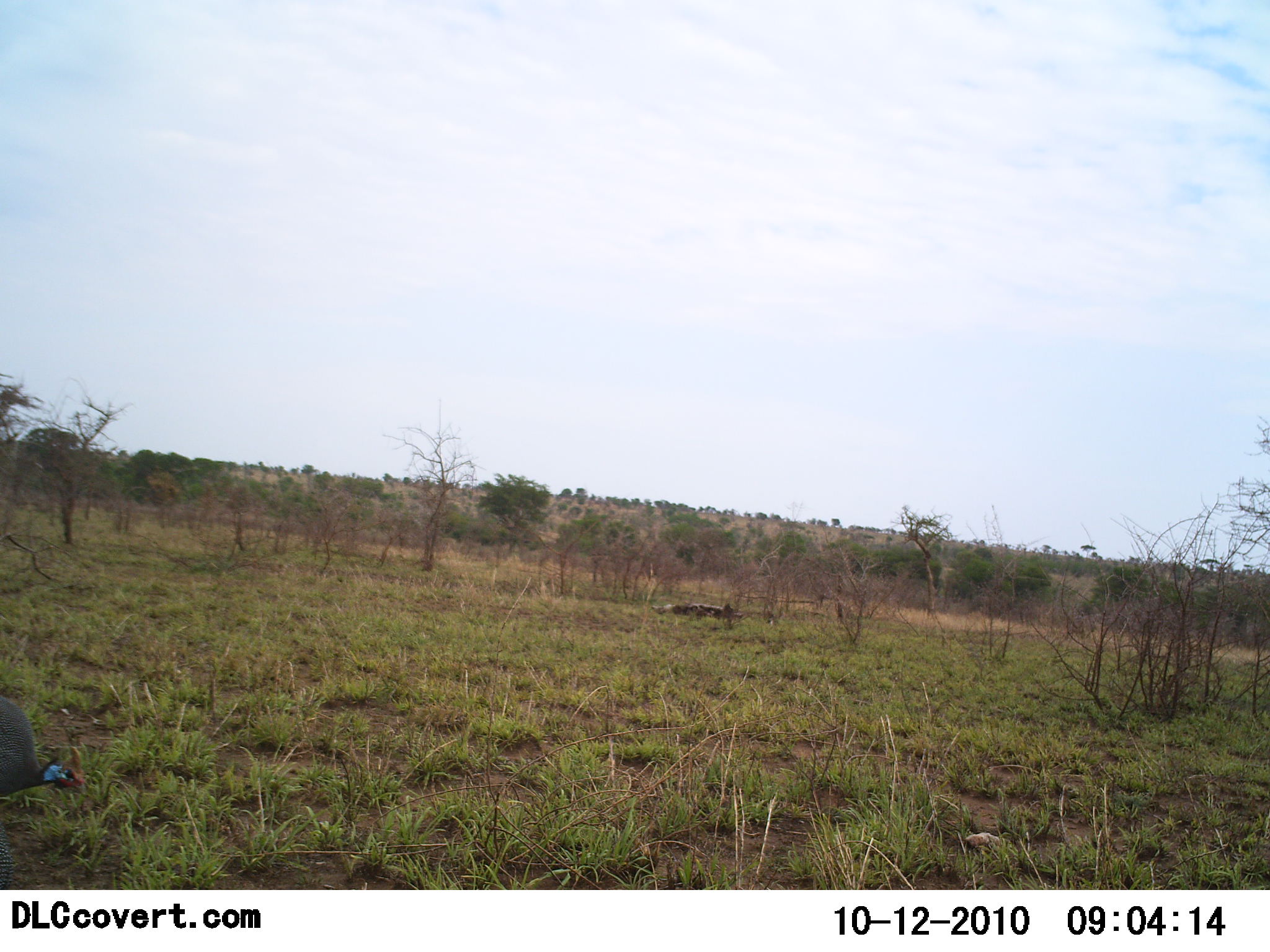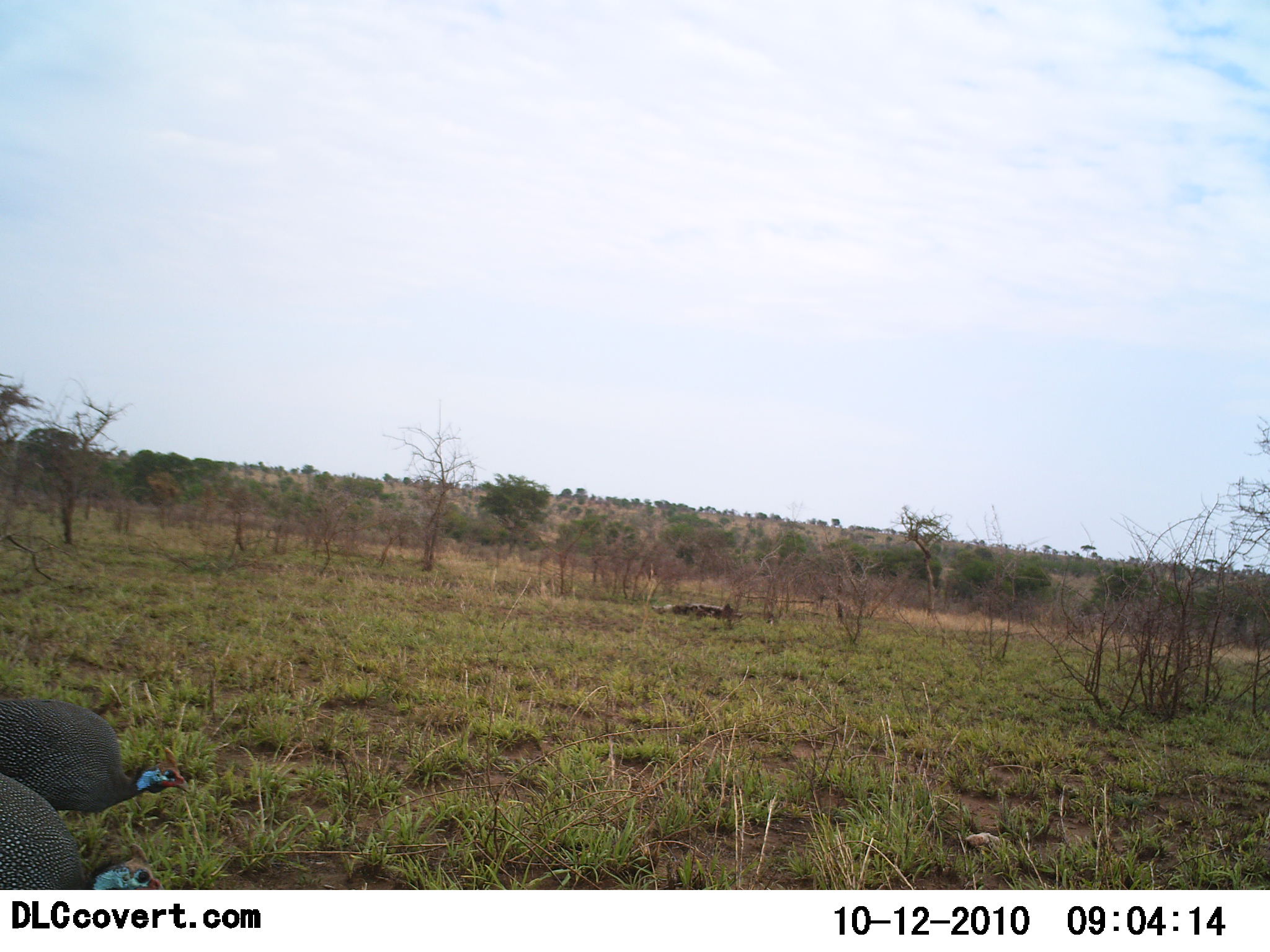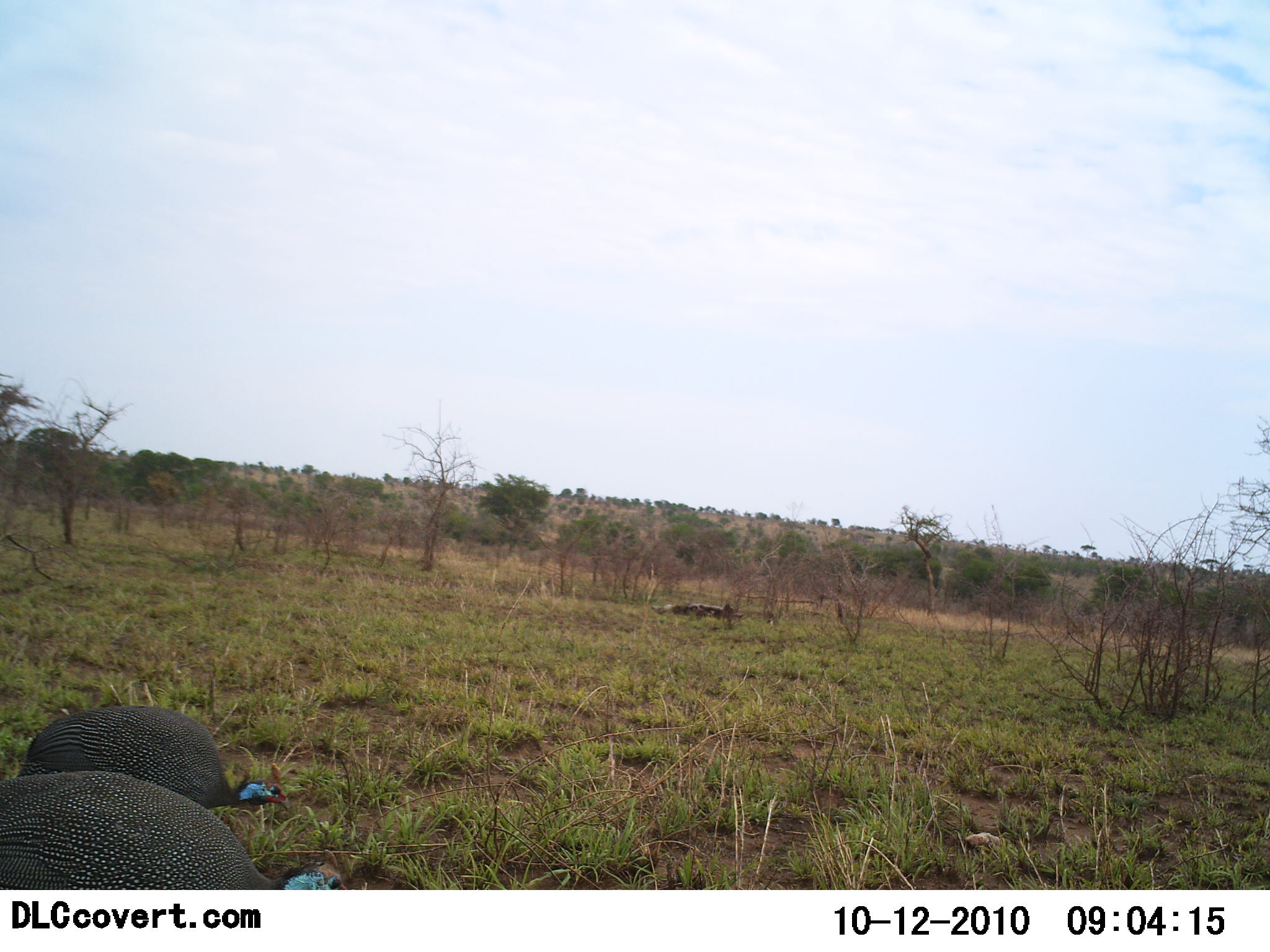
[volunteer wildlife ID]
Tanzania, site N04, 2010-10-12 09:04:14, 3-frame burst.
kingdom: Animalia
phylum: Chordata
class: Aves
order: Galliformes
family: Numididae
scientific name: Numididae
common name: guinea fowl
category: guineafowl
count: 2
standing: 17%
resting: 0%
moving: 83%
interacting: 0%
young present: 0%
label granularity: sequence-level